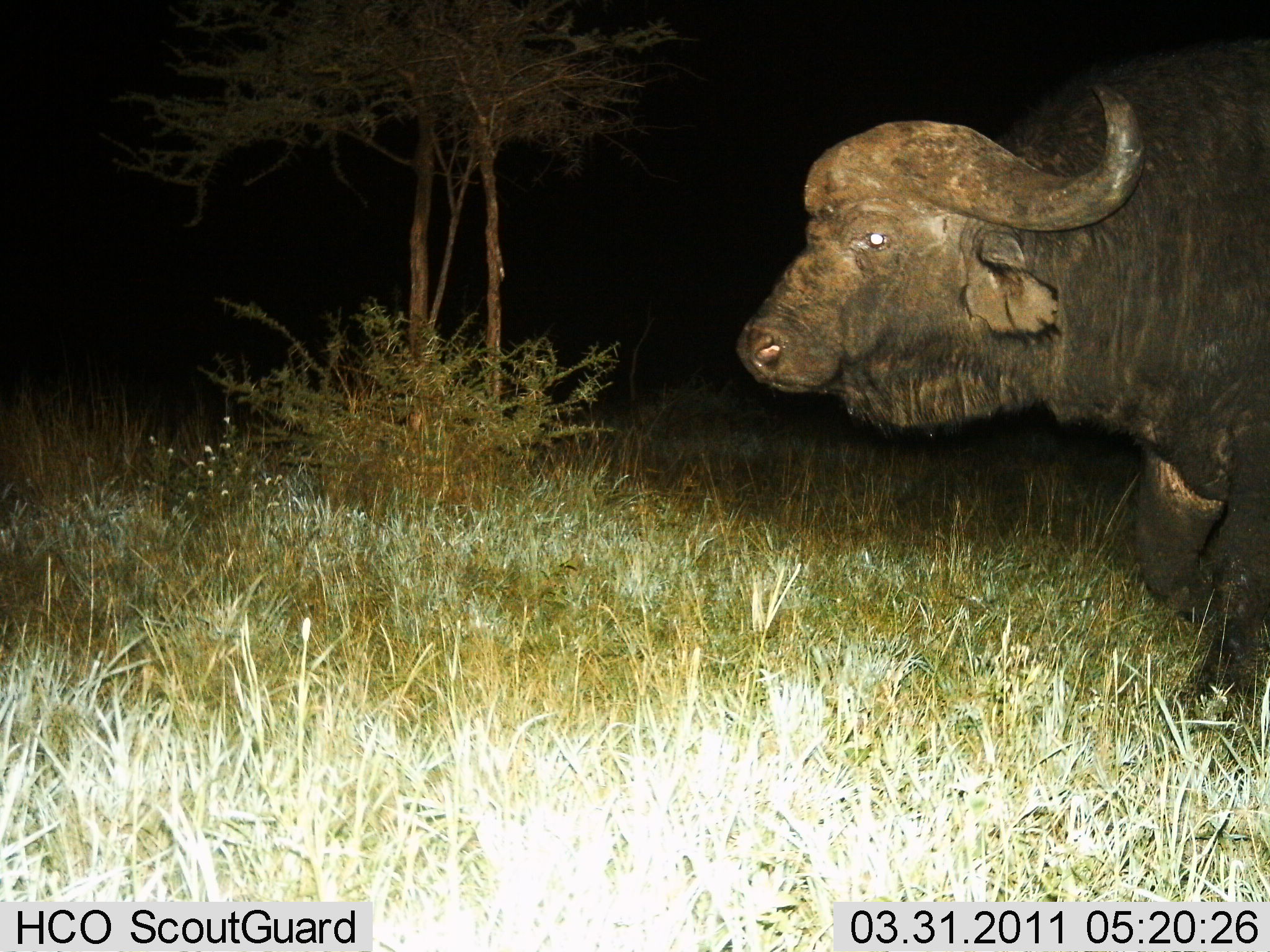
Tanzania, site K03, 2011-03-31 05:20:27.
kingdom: Animalia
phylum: Chordata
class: Mammalia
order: Artiodactyla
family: Bovidae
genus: Syncerus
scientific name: Syncerus caffer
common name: cape buffalo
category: buffalo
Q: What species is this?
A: Buffalo (cape buffalo) (Syncerus caffer).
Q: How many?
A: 1.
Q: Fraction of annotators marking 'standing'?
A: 30%.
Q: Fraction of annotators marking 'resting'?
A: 0%.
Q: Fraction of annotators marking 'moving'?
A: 70%.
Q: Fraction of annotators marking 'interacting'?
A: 0%.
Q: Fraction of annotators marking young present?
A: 0%.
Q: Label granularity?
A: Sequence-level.